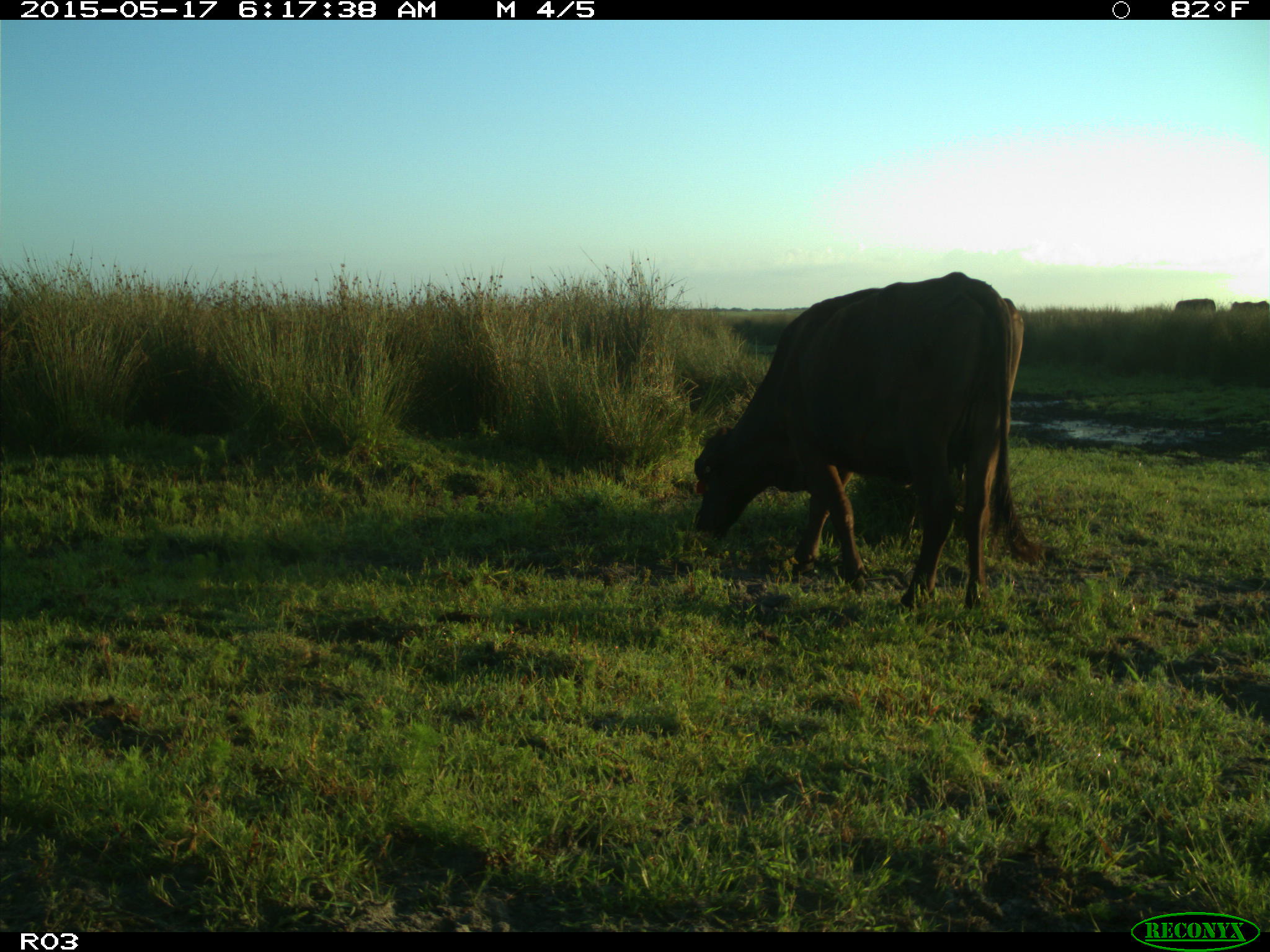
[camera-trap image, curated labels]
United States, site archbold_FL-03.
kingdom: Animalia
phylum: Chordata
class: Mammalia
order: Artiodactyla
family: Bovidae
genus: Bos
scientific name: Bos taurus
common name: domestic cow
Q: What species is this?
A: Bos taurus (domestic cow).